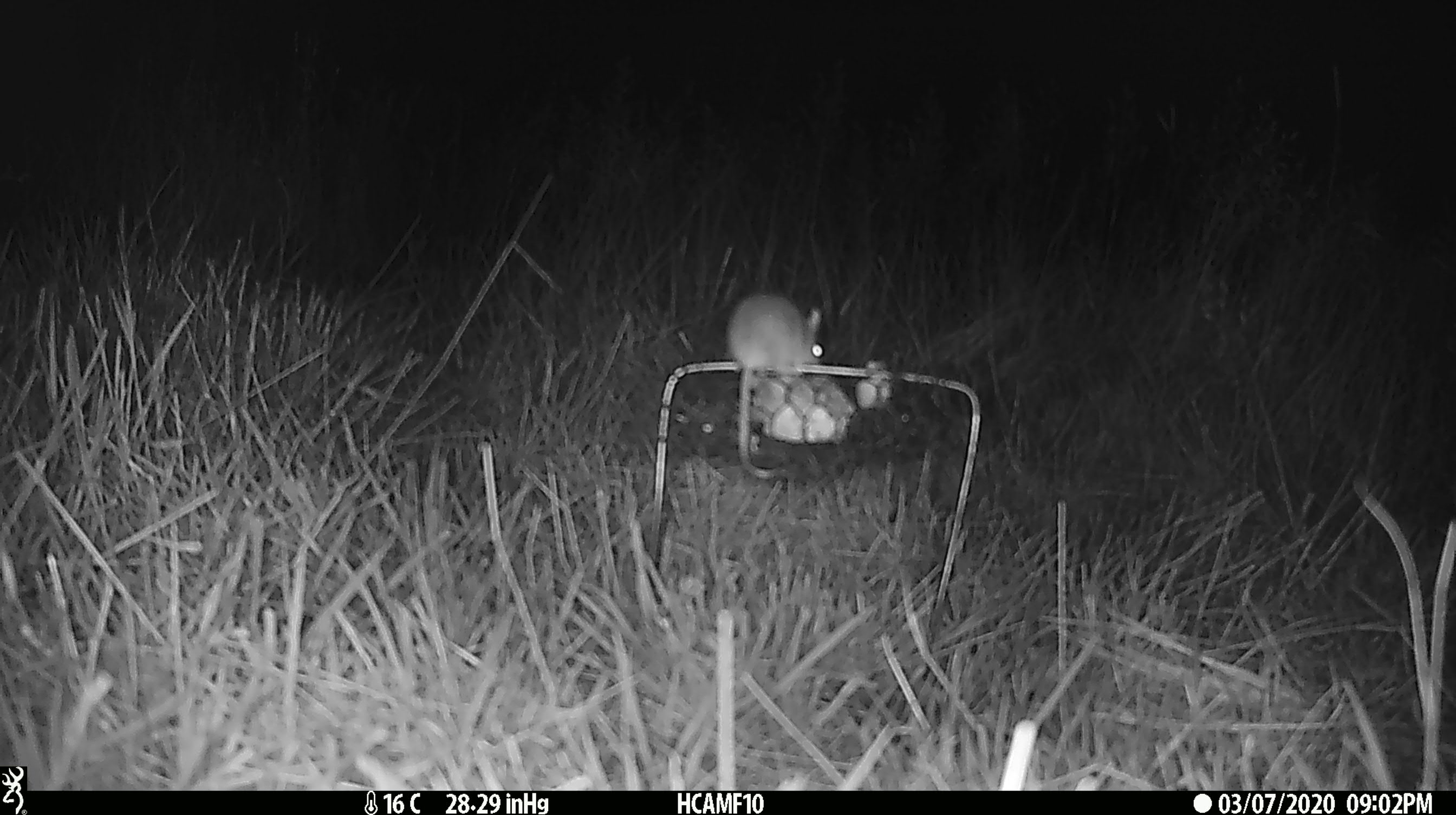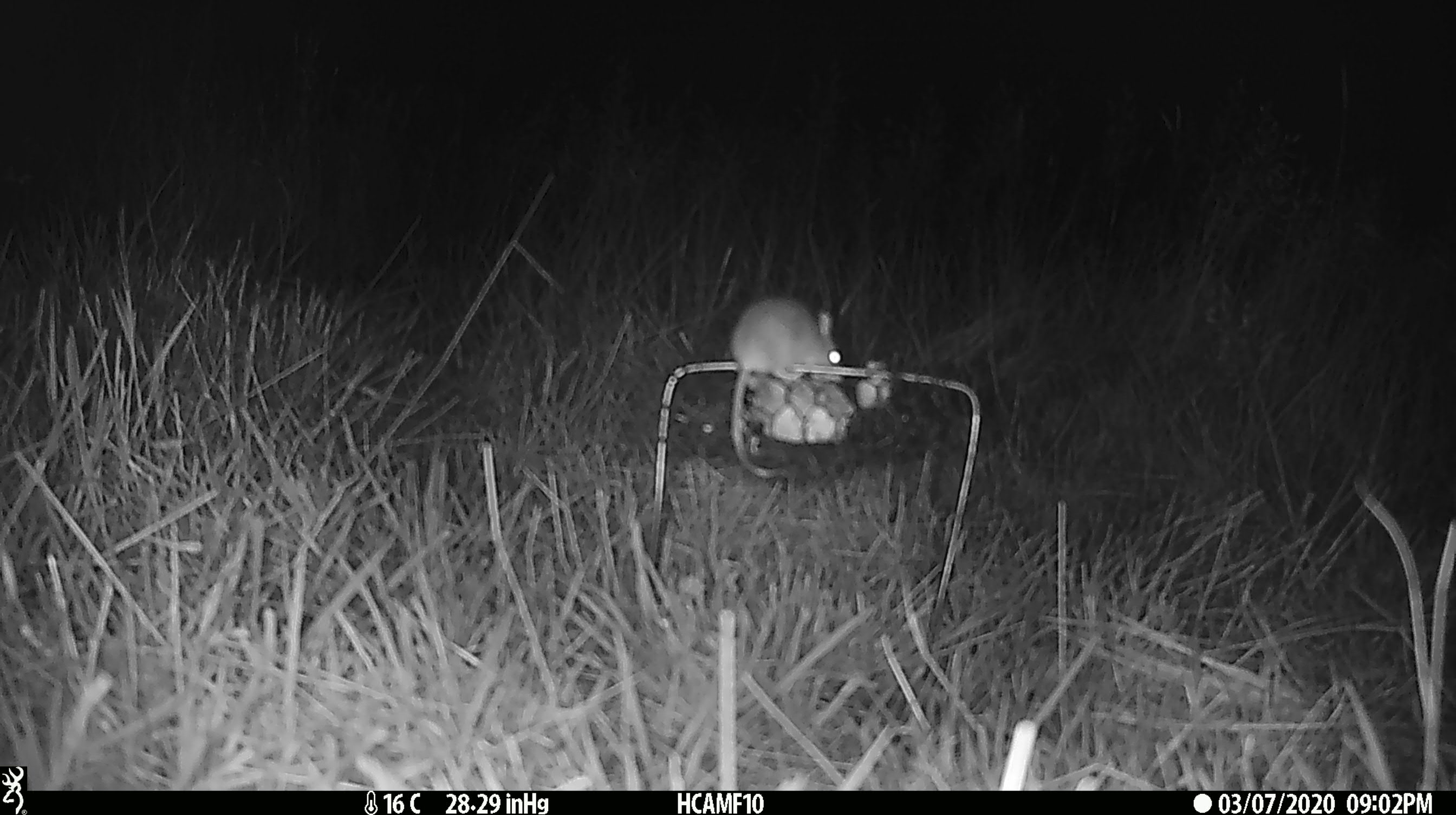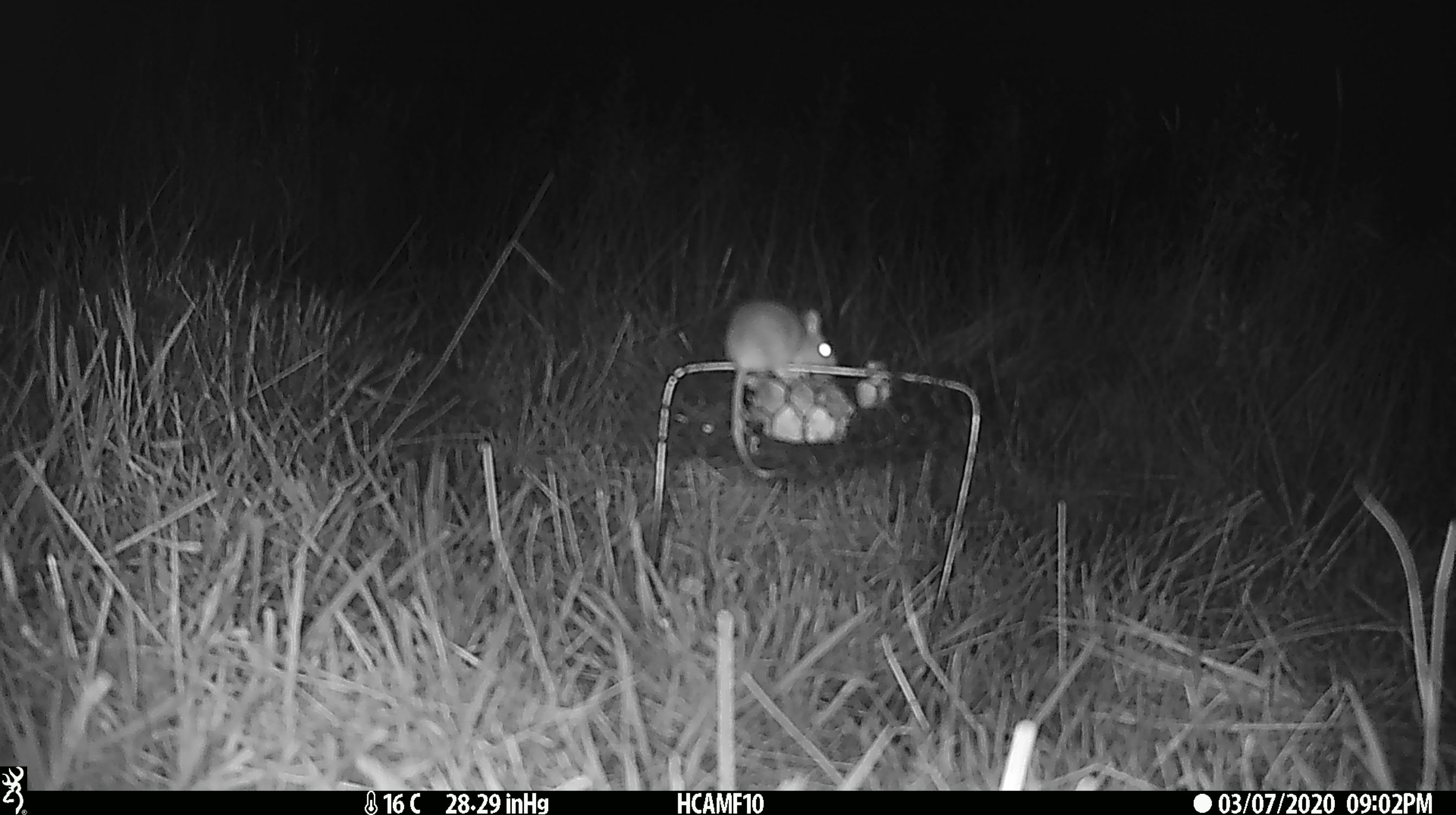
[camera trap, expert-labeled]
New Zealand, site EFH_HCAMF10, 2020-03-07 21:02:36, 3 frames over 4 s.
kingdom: Animalia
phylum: Chordata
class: Mammalia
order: Rodentia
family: Muridae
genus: Mus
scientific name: Mus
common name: mouse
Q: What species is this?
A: Mouse (Mus).